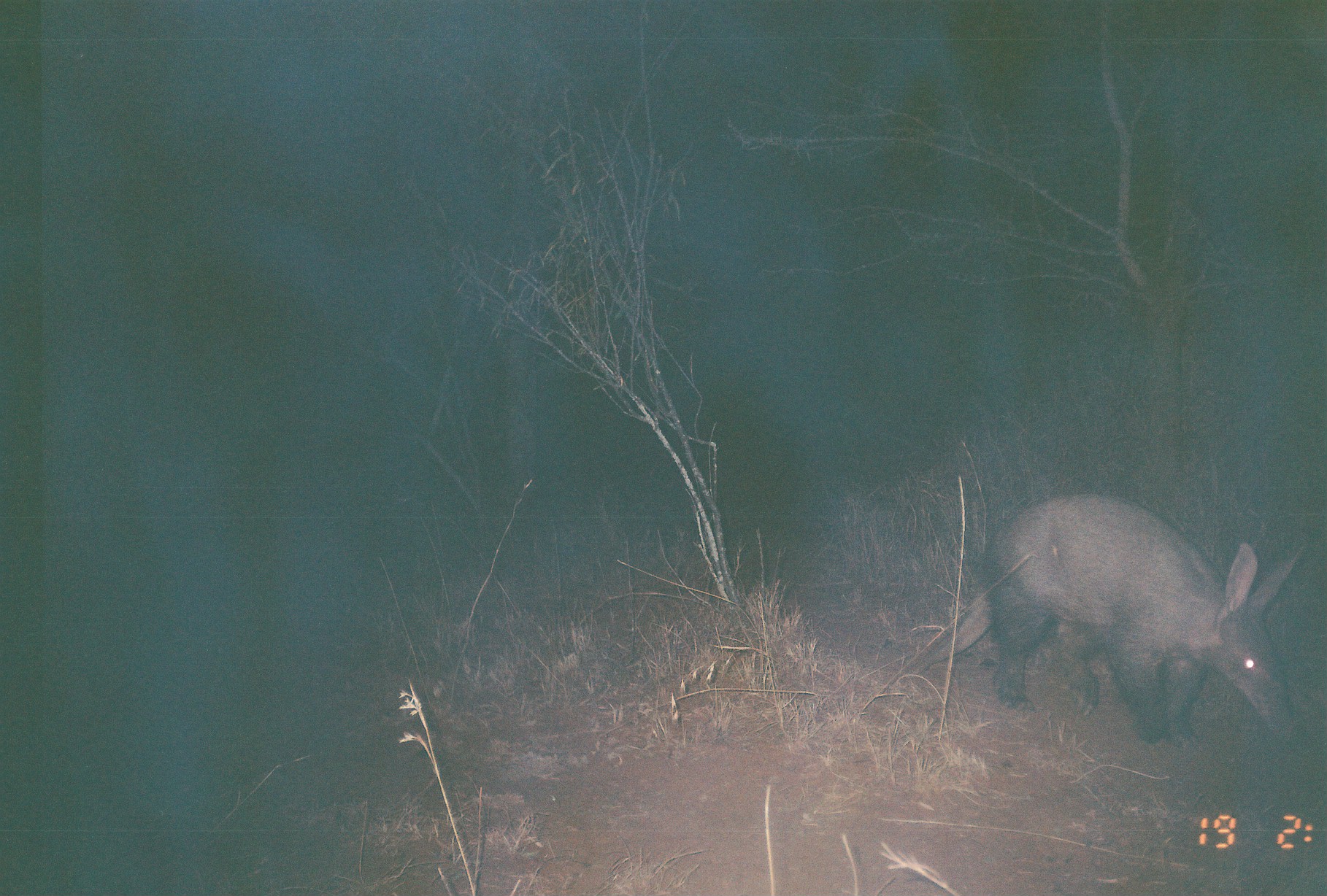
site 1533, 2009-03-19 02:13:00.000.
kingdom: Animalia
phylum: Chordata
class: Mammalia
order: Tubulidentata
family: Orycteropodidae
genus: Orycteropus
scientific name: Orycteropus afer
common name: aardvark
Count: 1.